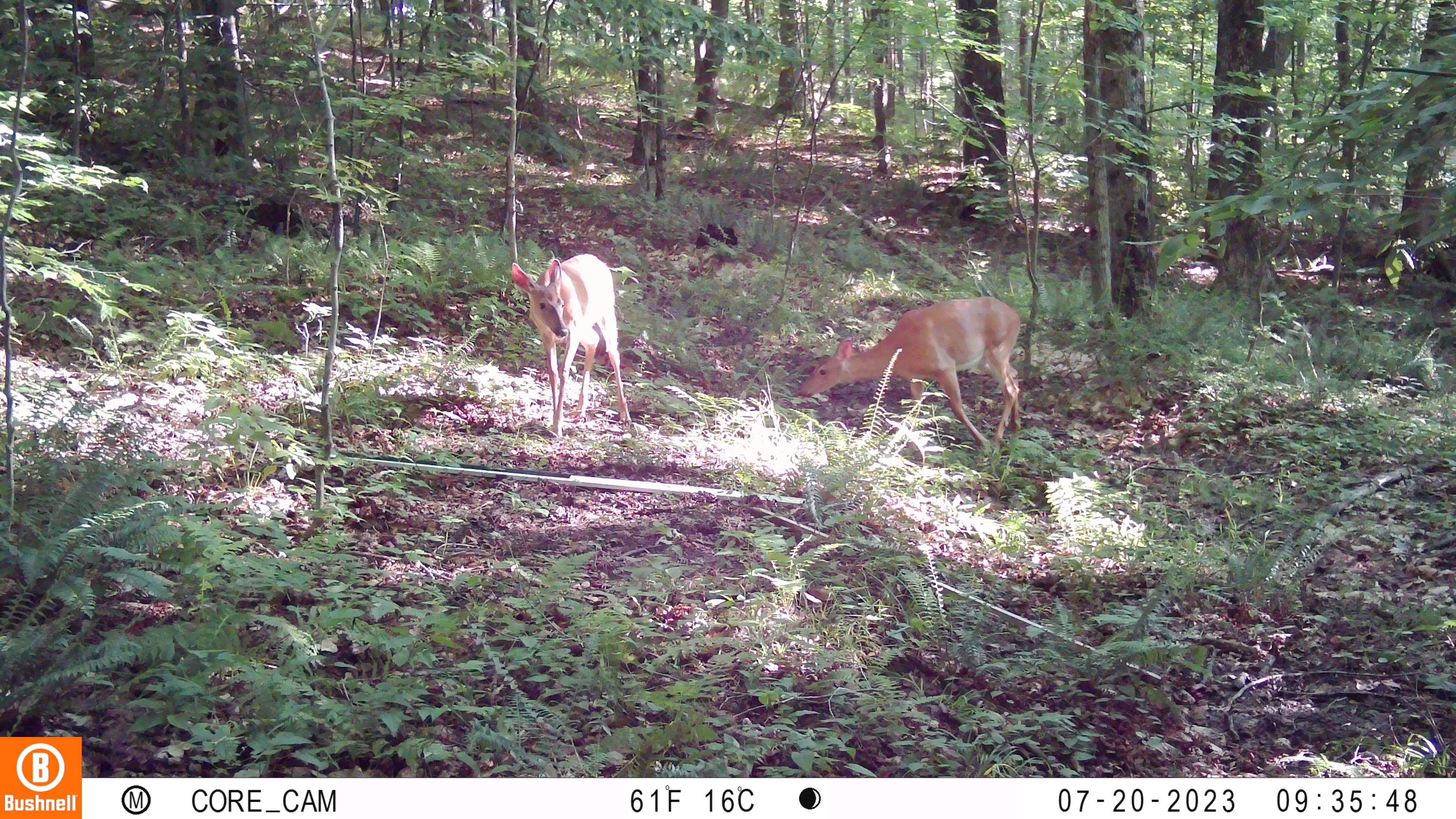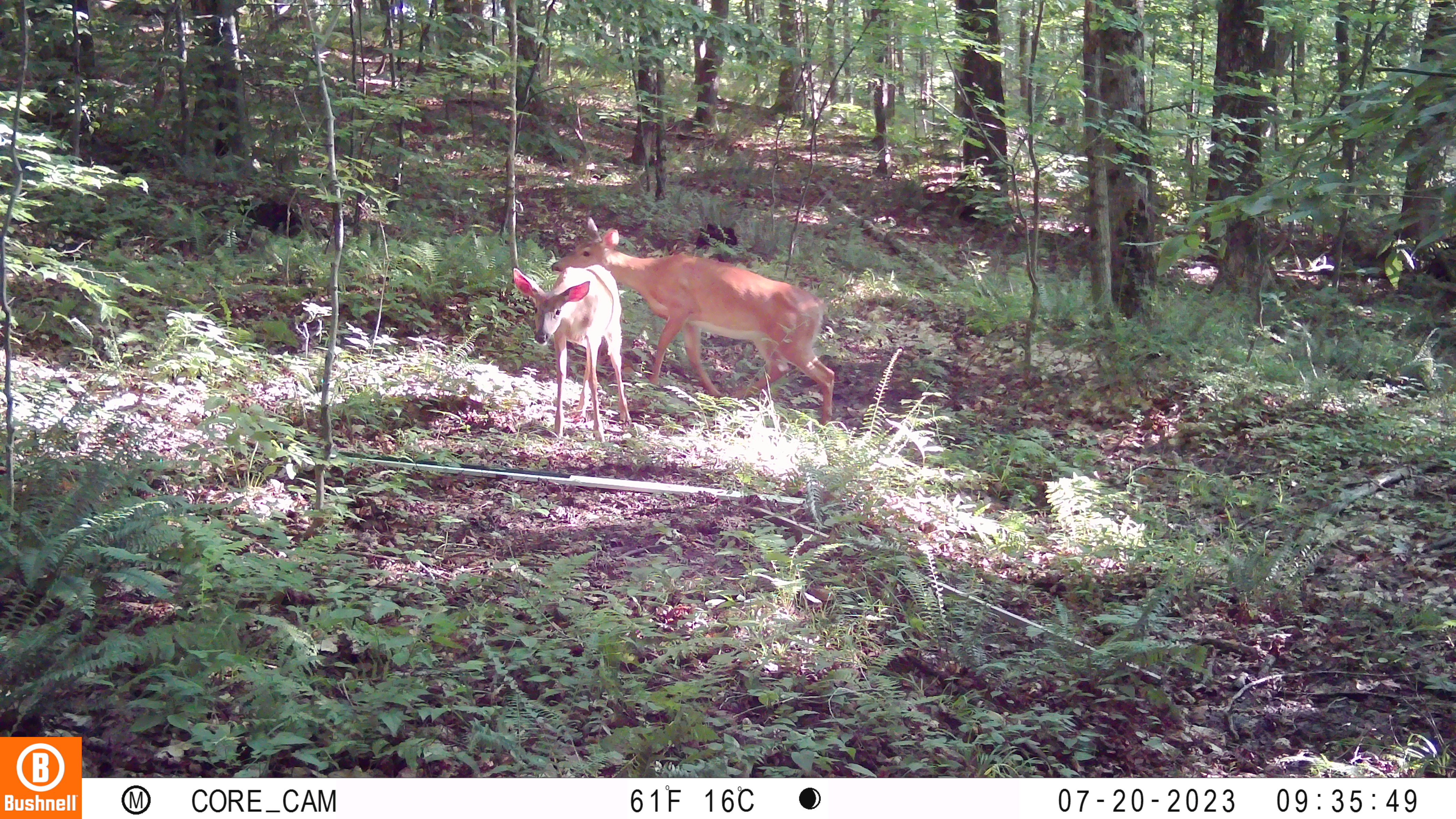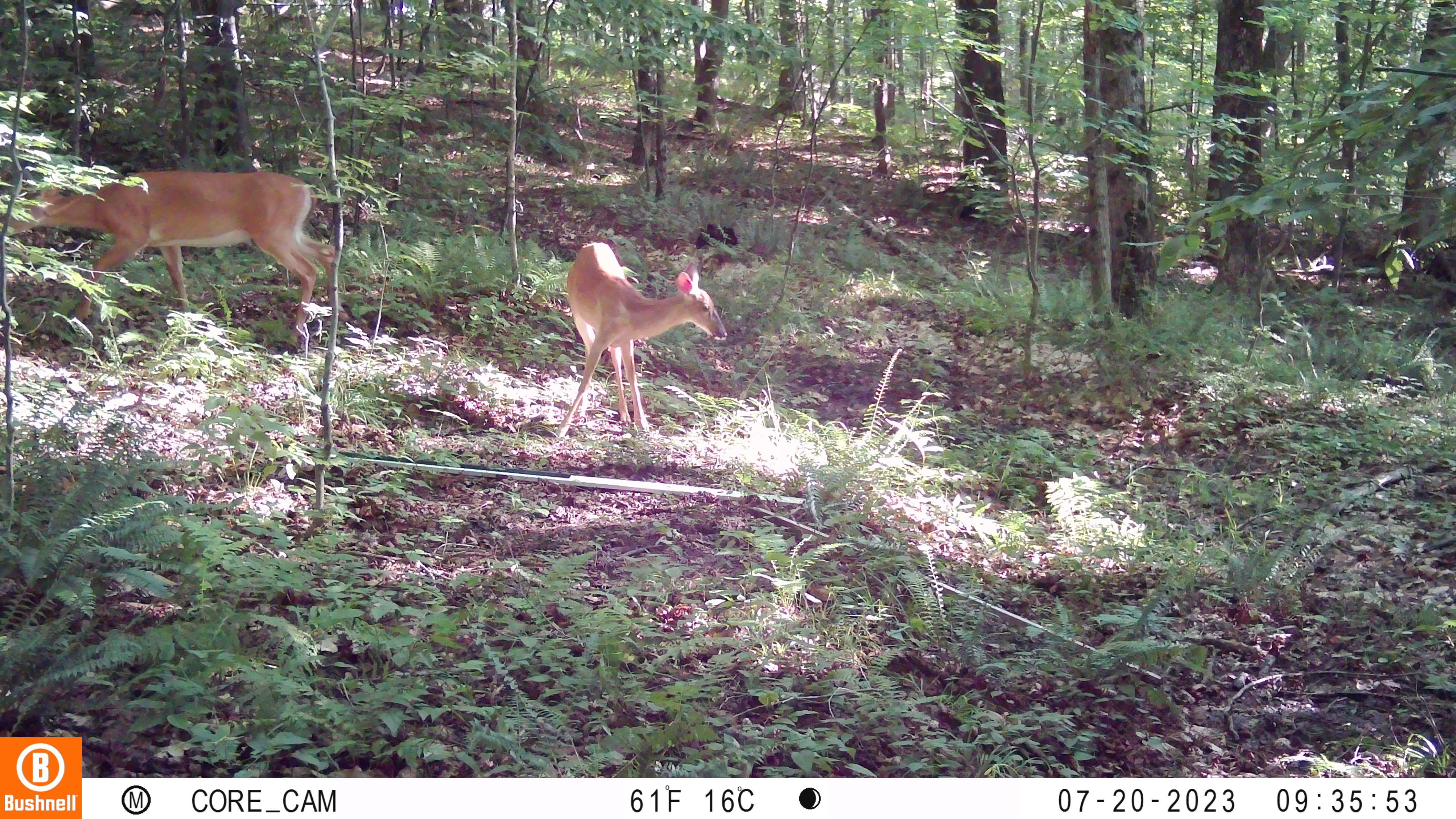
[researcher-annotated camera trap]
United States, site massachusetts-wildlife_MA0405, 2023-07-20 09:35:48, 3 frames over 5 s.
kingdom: Animalia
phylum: Chordata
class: Mammalia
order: Artiodactyla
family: Cervidae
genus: Odocoileus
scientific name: Odocoileus virginianus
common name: white-tailed deer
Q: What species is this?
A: White-tailed deer (Odocoileus virginianus).